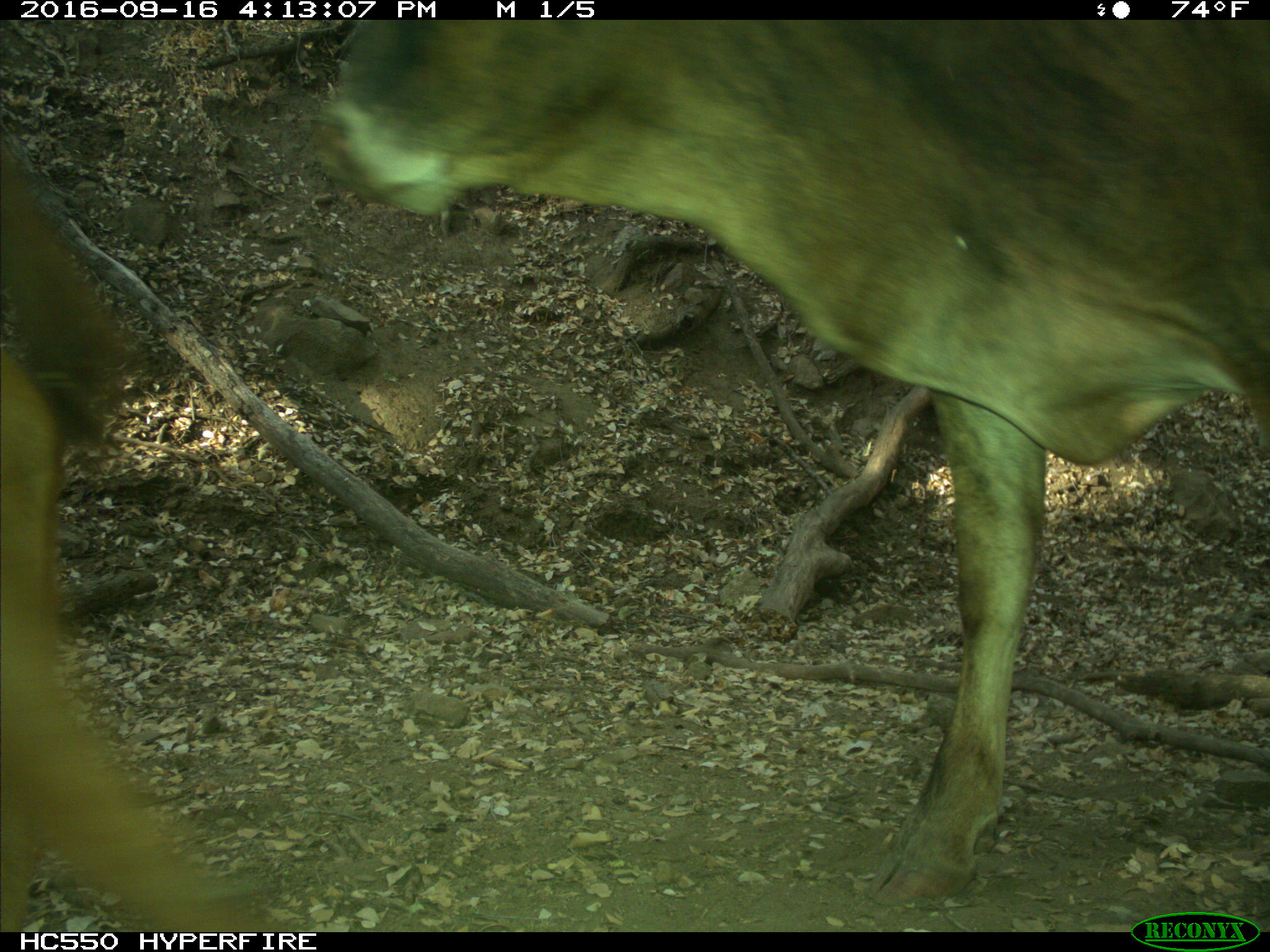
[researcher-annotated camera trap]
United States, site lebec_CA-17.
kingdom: Animalia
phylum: Chordata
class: Mammalia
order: Artiodactyla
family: Bovidae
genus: Bos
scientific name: Bos taurus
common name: domestic cow